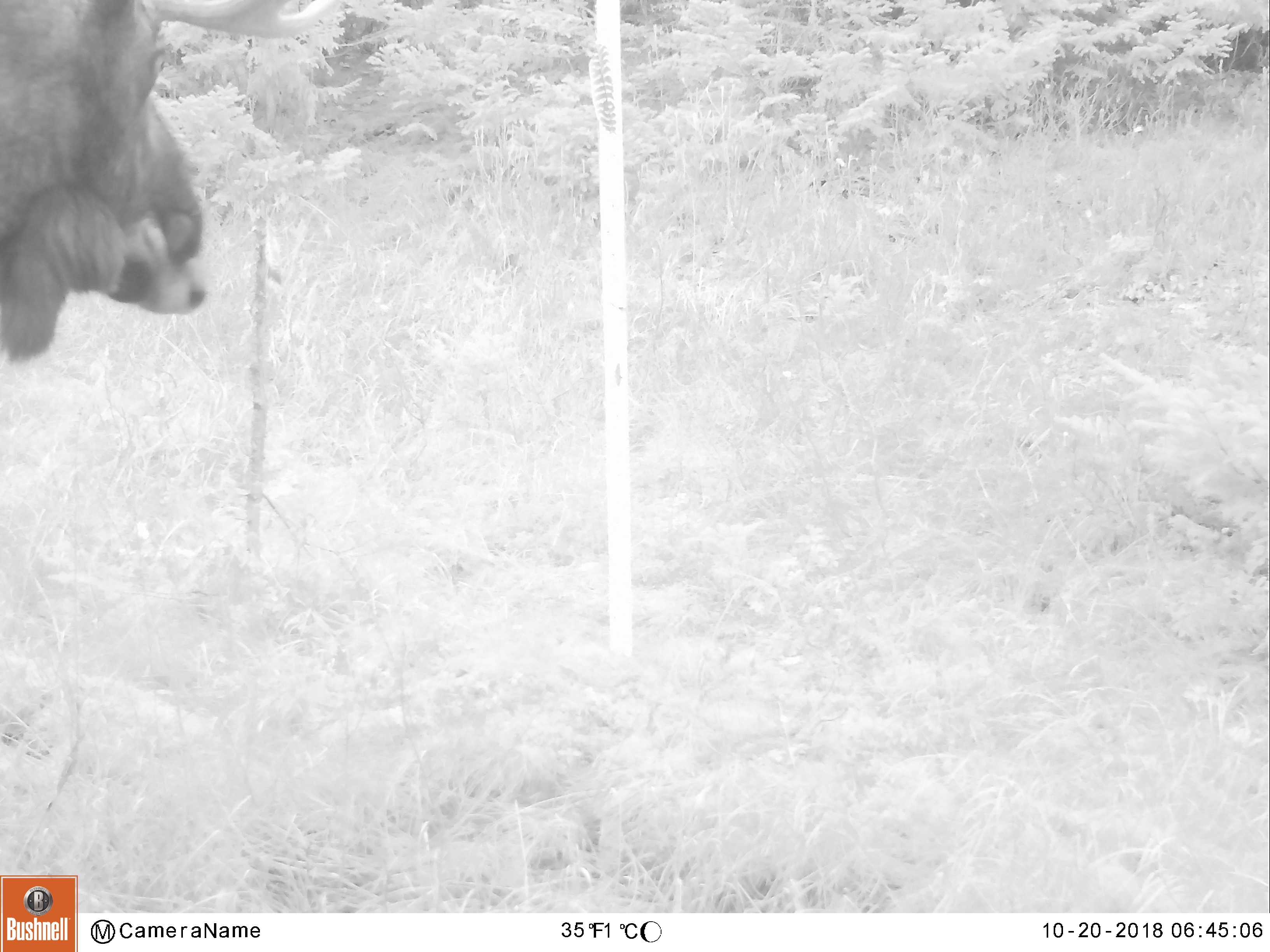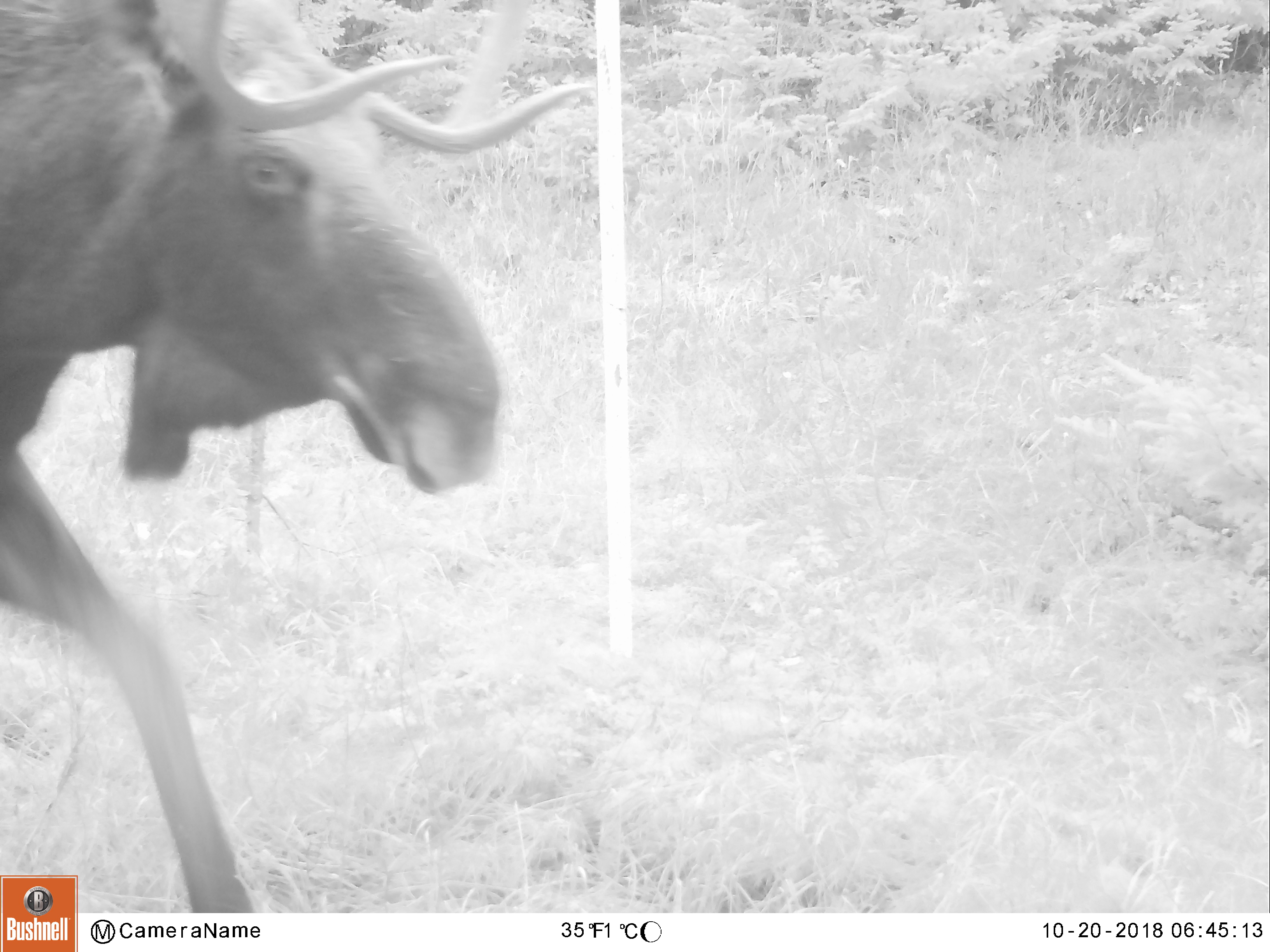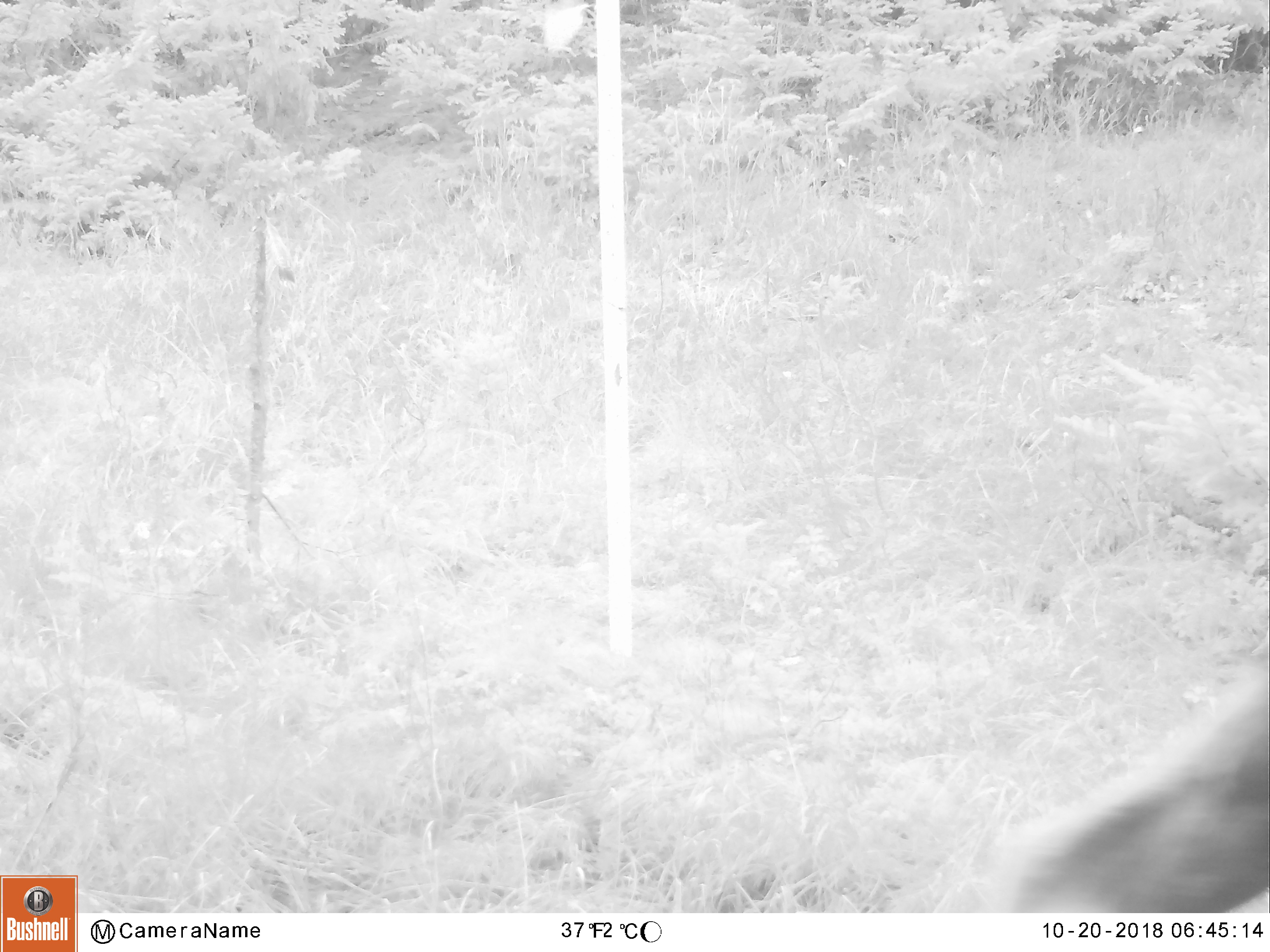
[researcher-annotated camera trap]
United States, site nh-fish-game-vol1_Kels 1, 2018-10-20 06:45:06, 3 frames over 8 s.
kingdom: Animalia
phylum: Chordata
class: Mammalia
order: Artiodactyla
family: Cervidae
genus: Alces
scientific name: Alces alces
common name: moose